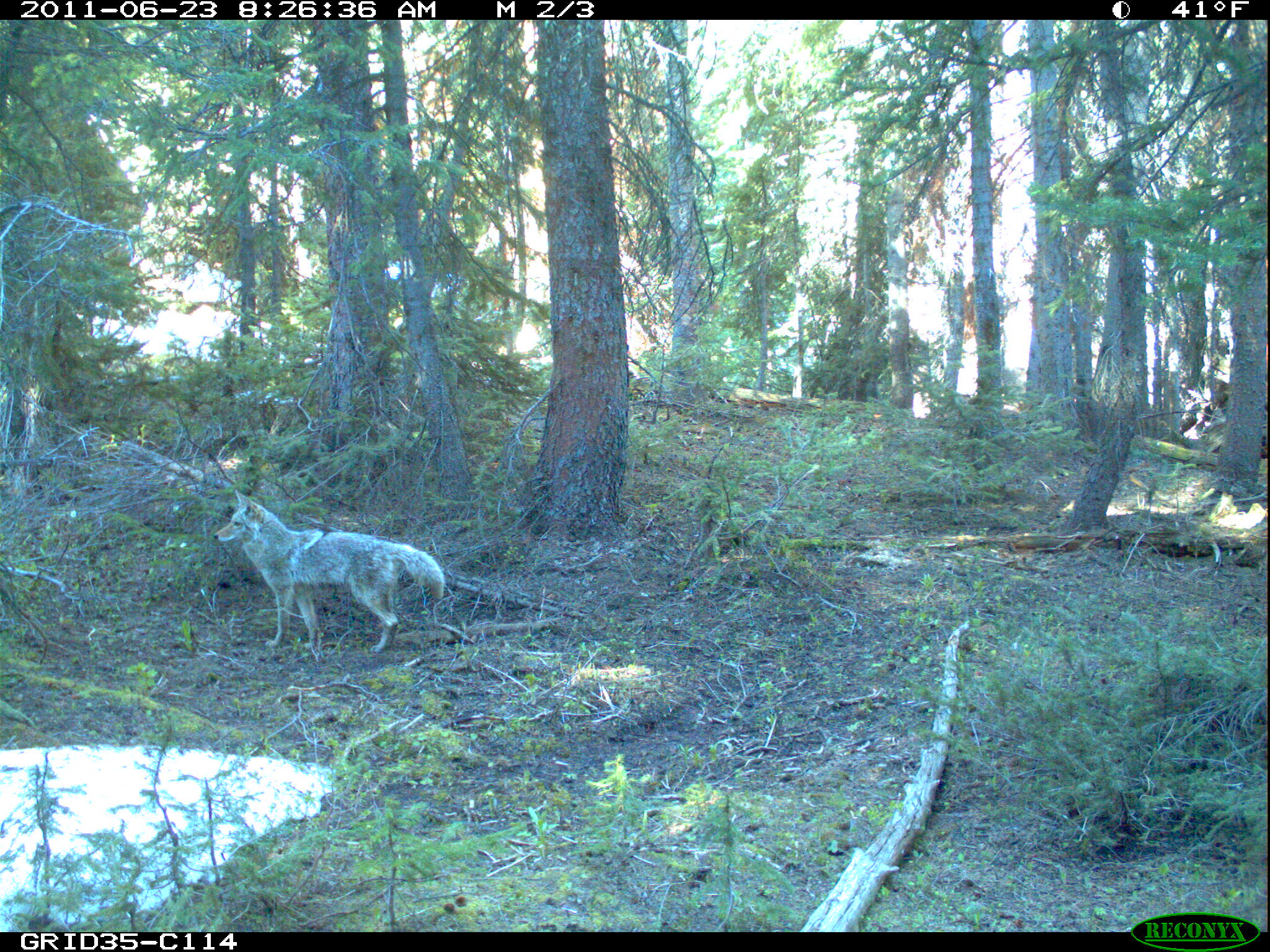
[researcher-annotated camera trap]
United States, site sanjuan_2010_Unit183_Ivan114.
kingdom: Animalia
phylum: Chordata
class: Mammalia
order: Carnivora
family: Canidae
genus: Canis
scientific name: Canis latrans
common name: coyote